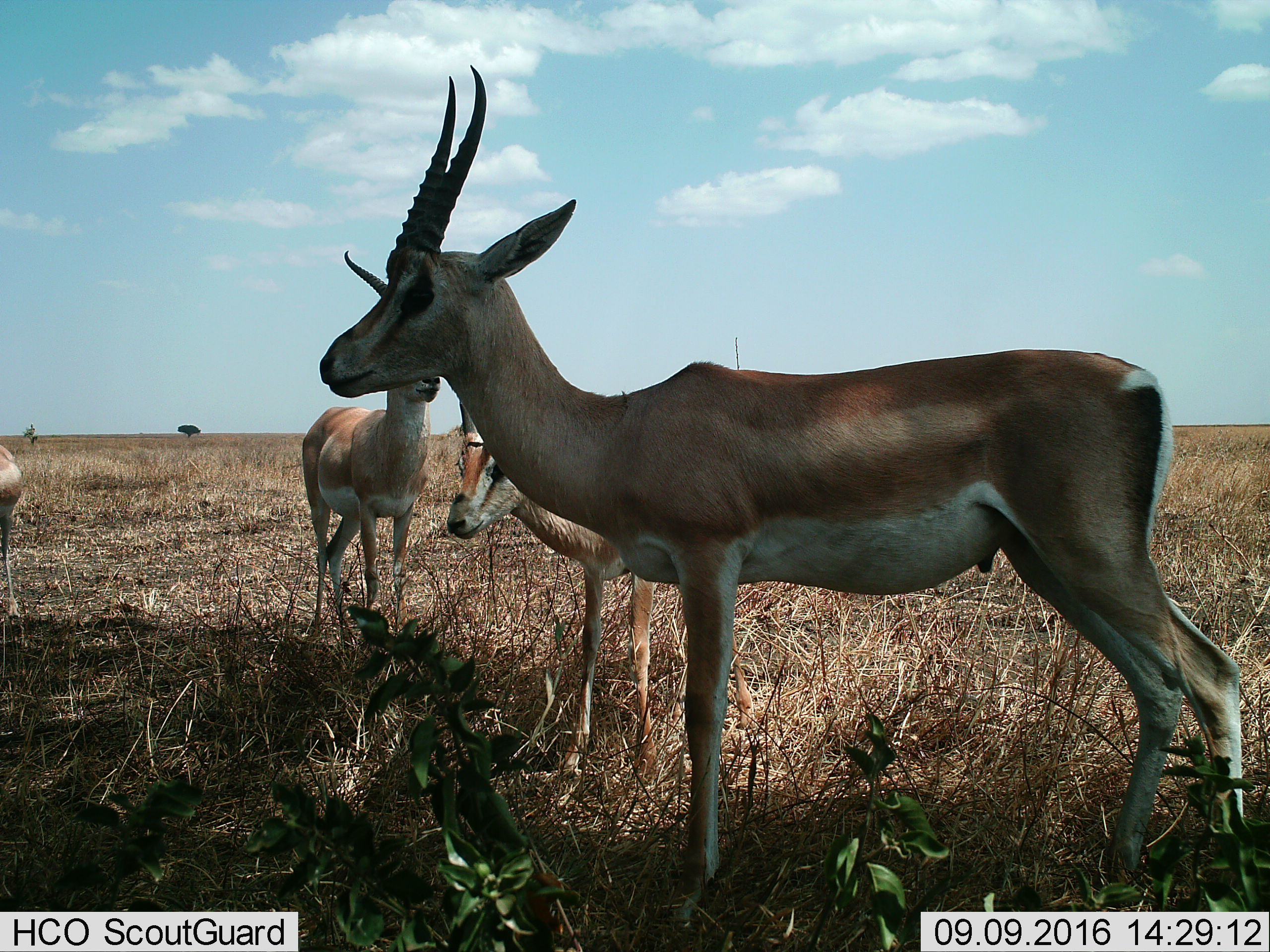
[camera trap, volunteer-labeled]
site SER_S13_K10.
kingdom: Animalia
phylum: Chordata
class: Mammalia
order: Artiodactyla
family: Bovidae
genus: Nanger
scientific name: Nanger granti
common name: grant's gazelle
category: gazellegrants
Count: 4.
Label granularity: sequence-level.